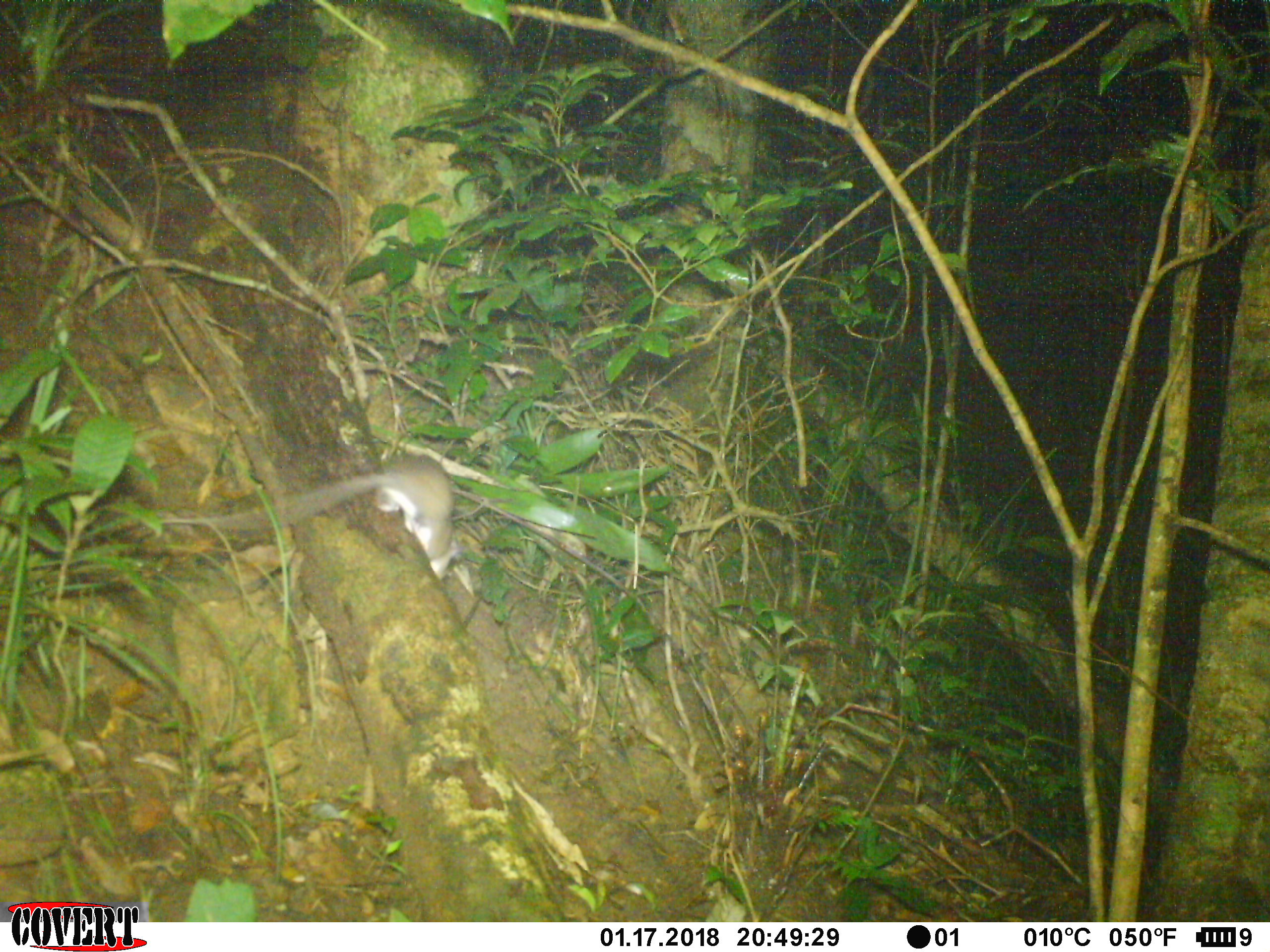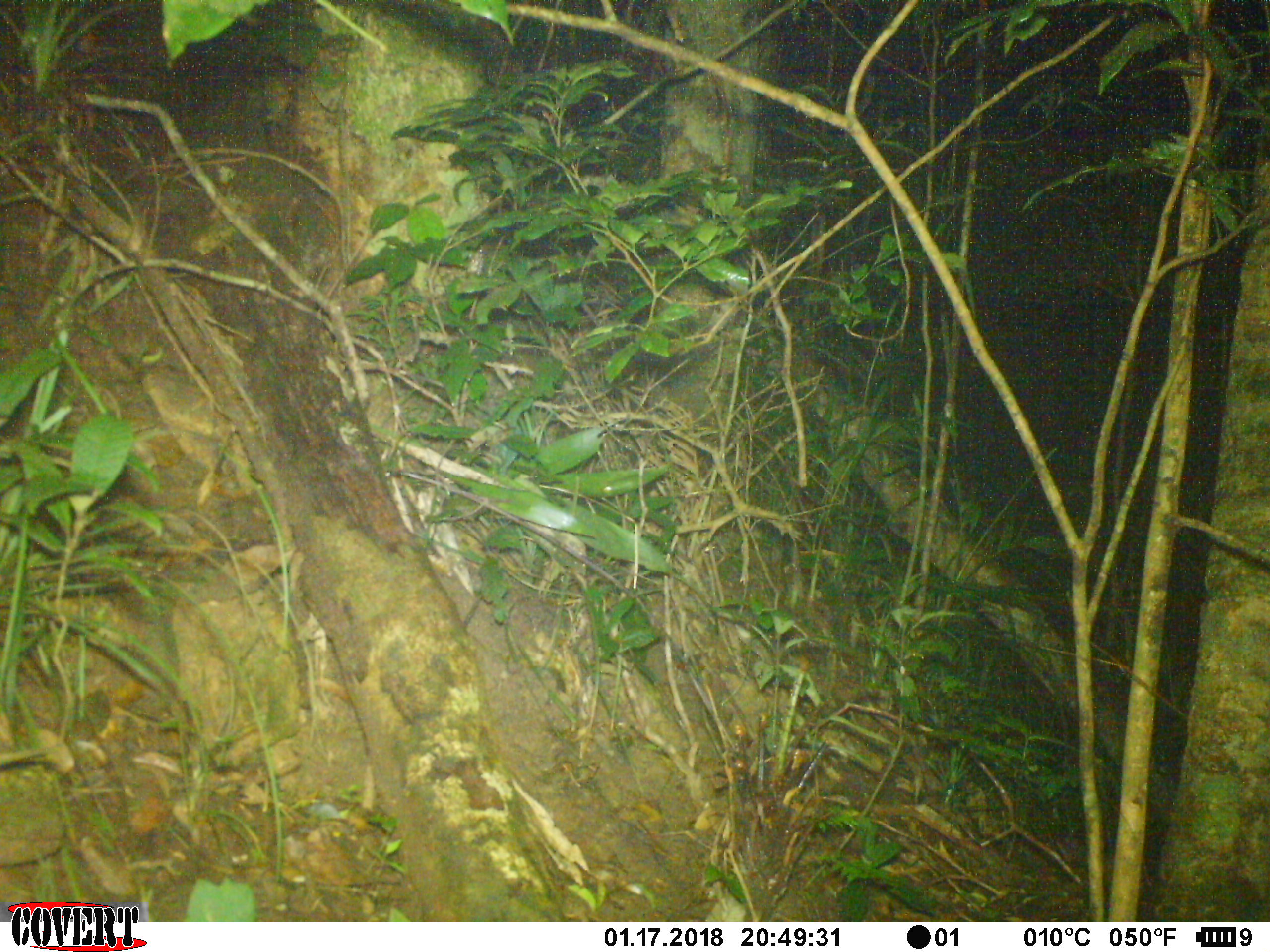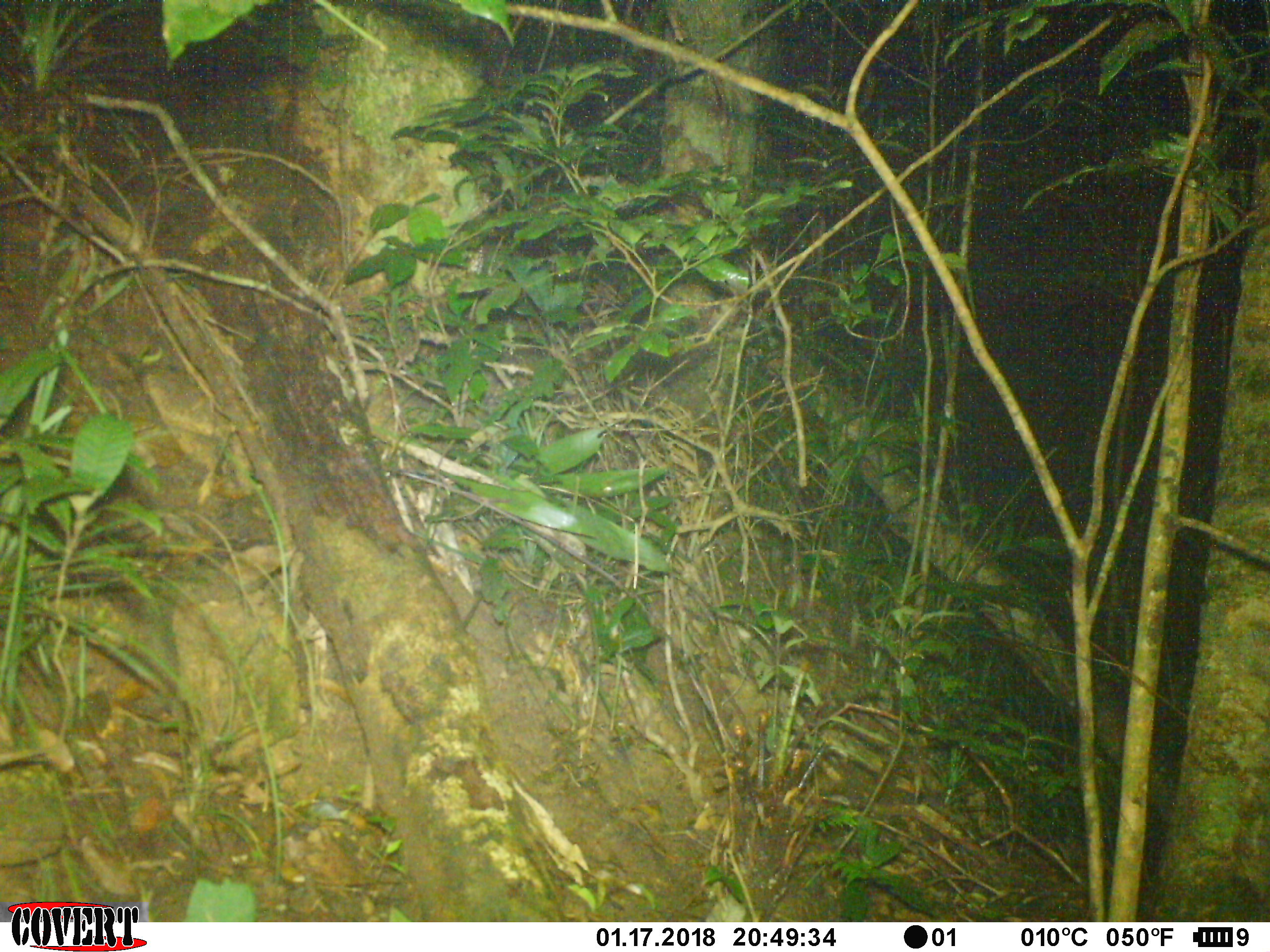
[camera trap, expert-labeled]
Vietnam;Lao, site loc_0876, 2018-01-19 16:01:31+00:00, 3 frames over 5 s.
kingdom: Animalia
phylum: Chordata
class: Mammalia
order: Rodentia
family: Muridae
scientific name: Muridae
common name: old-world mice and rats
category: unidentified murid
Unidentified murid (old-world mice and rats) (Muridae). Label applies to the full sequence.